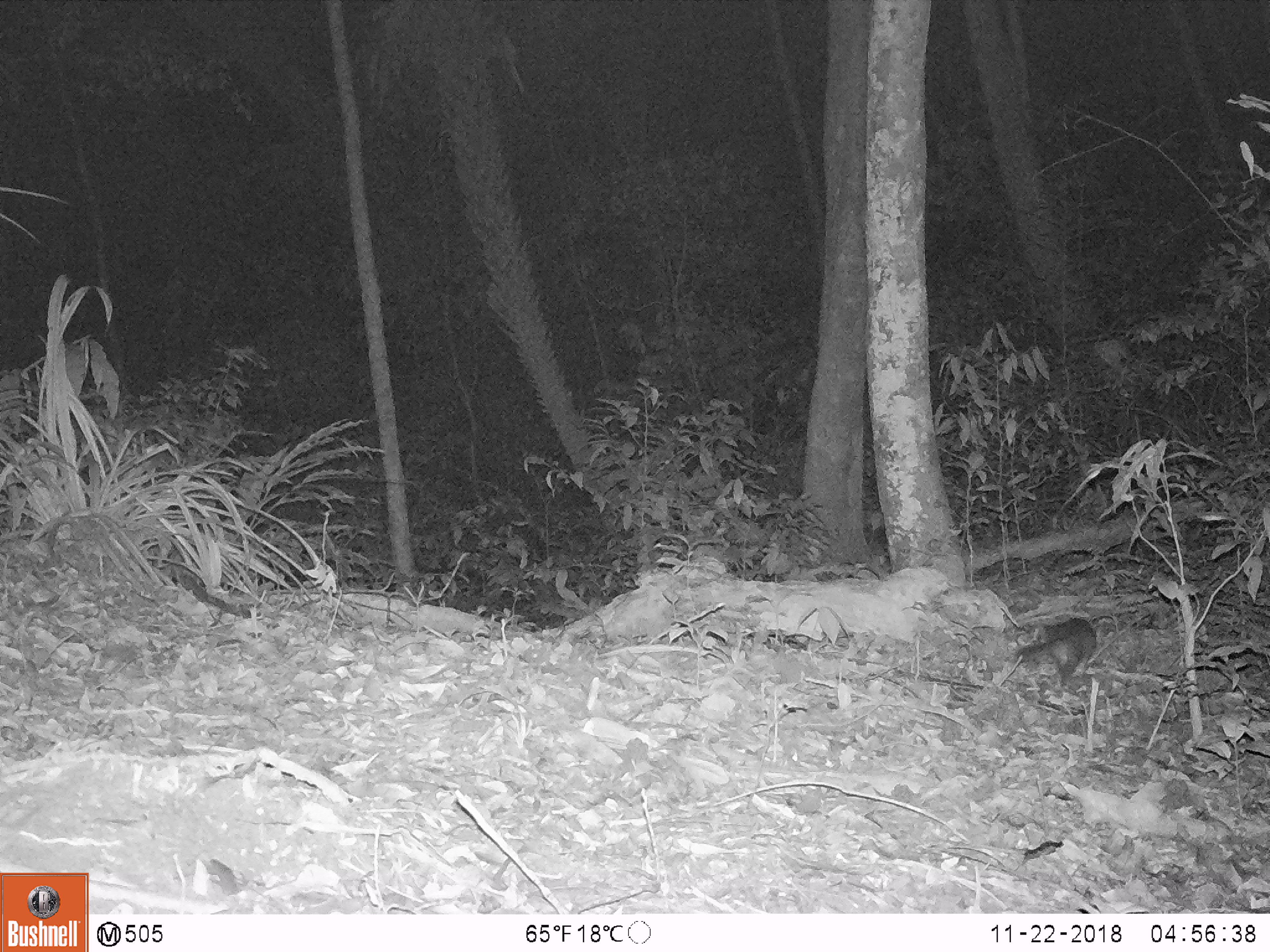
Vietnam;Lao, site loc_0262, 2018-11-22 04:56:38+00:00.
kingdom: Animalia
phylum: Chordata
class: Mammalia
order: Carnivora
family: Mustelidae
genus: Melogale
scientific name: Melogale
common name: ferret badger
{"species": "ferret badger (Melogale)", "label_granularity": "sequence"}